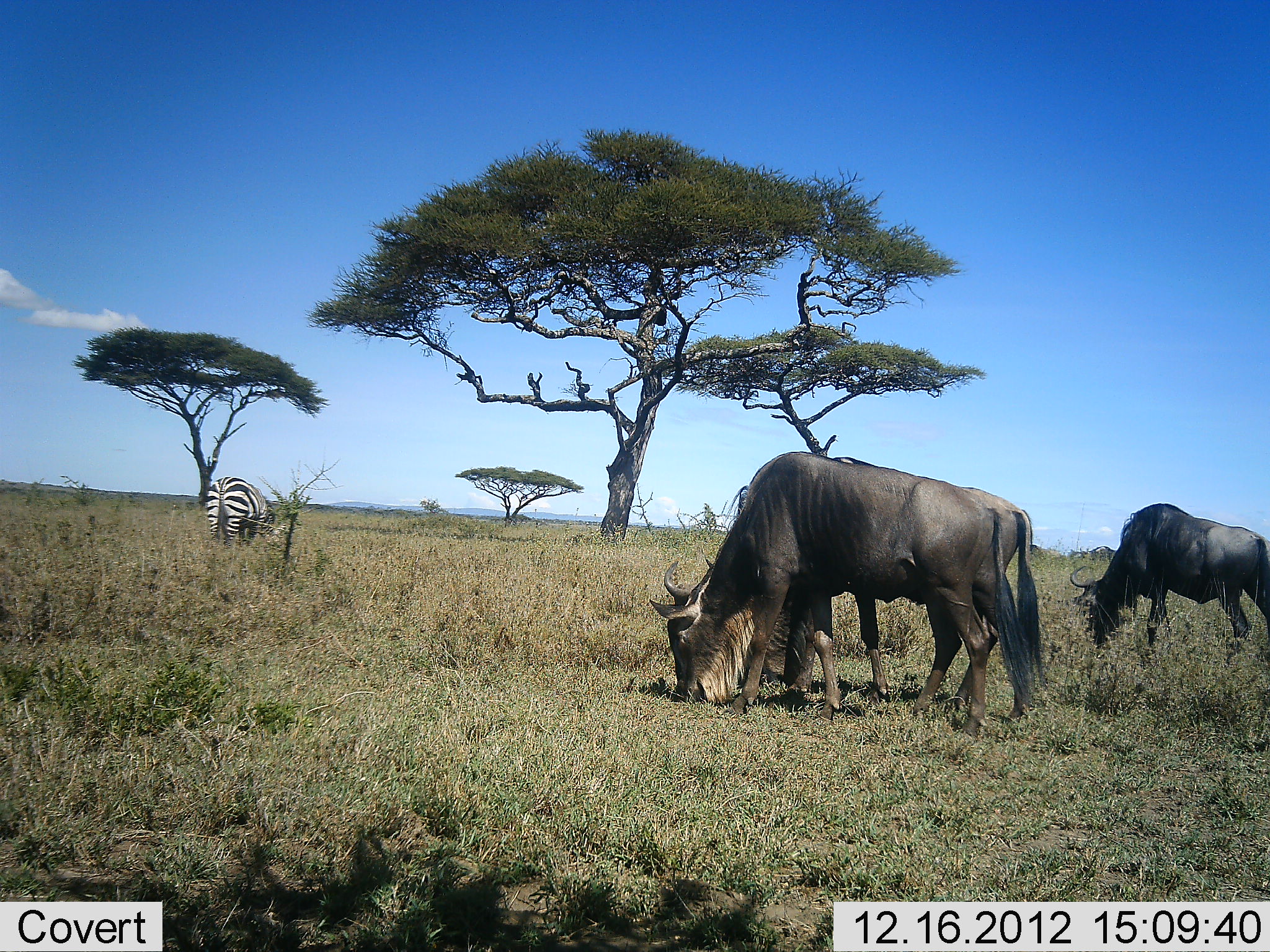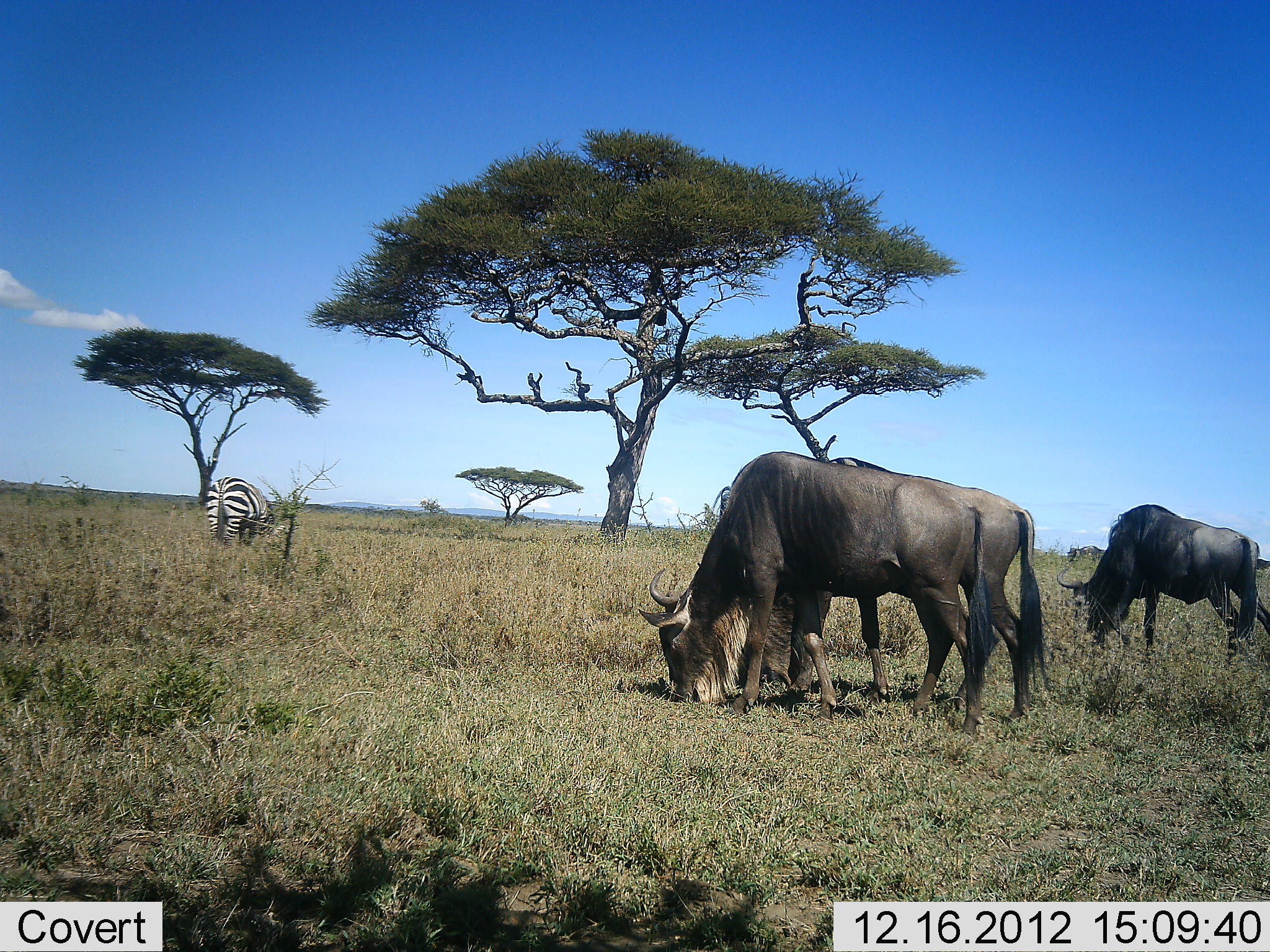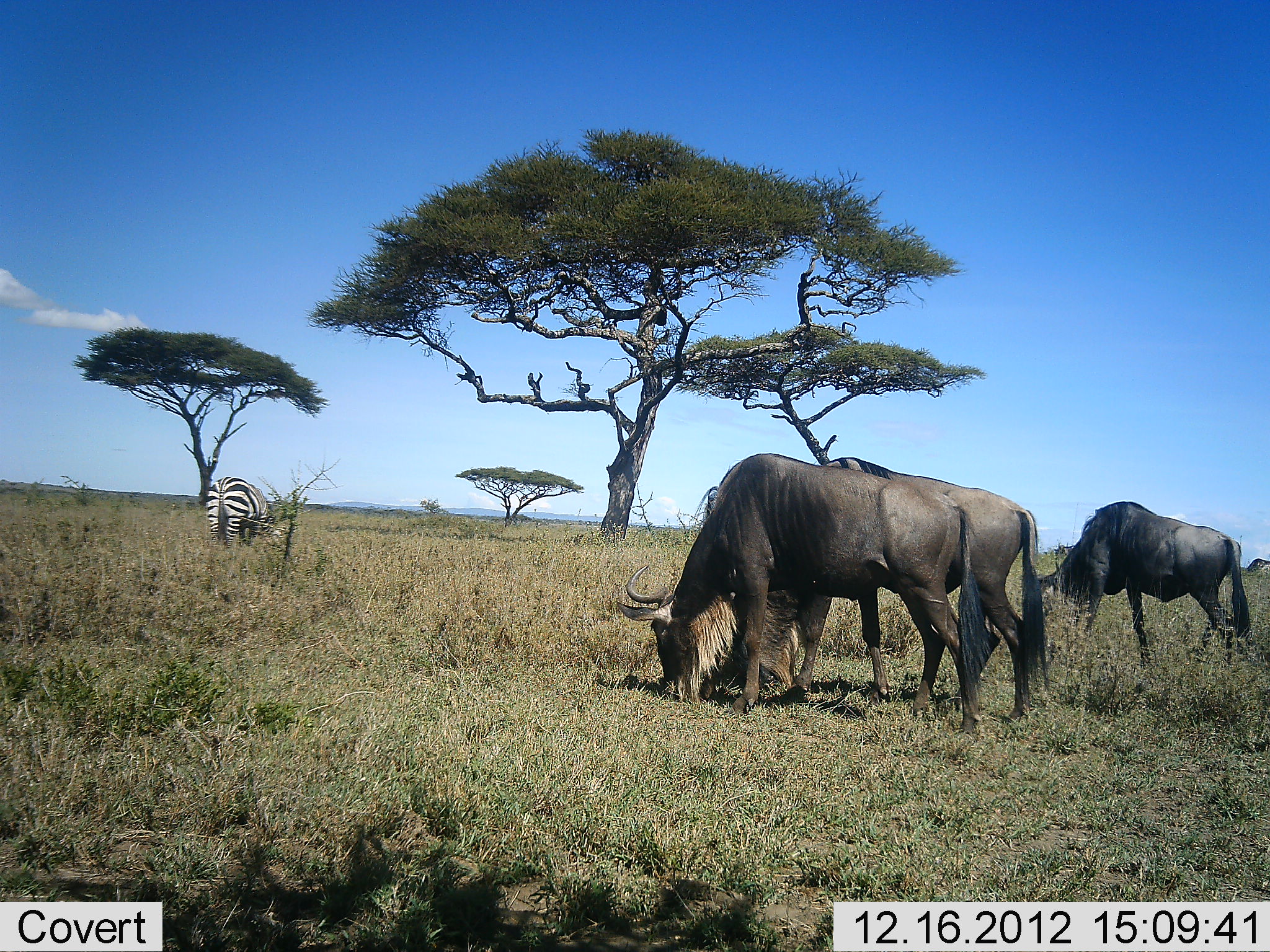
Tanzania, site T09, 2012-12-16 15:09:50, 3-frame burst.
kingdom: Animalia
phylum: Chordata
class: Mammalia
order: Artiodactyla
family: Bovidae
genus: Connochaetes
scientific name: Connochaetes taurinus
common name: blue wildebeest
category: wildebeest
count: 3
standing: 27%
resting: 0%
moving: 18%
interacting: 0%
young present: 0%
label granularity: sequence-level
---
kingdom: Animalia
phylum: Chordata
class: Mammalia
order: Perissodactyla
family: Equidae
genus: Equus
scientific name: Equus quagga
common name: plains zebra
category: zebra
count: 1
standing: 36%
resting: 0%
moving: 0%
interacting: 0%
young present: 0%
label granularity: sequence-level